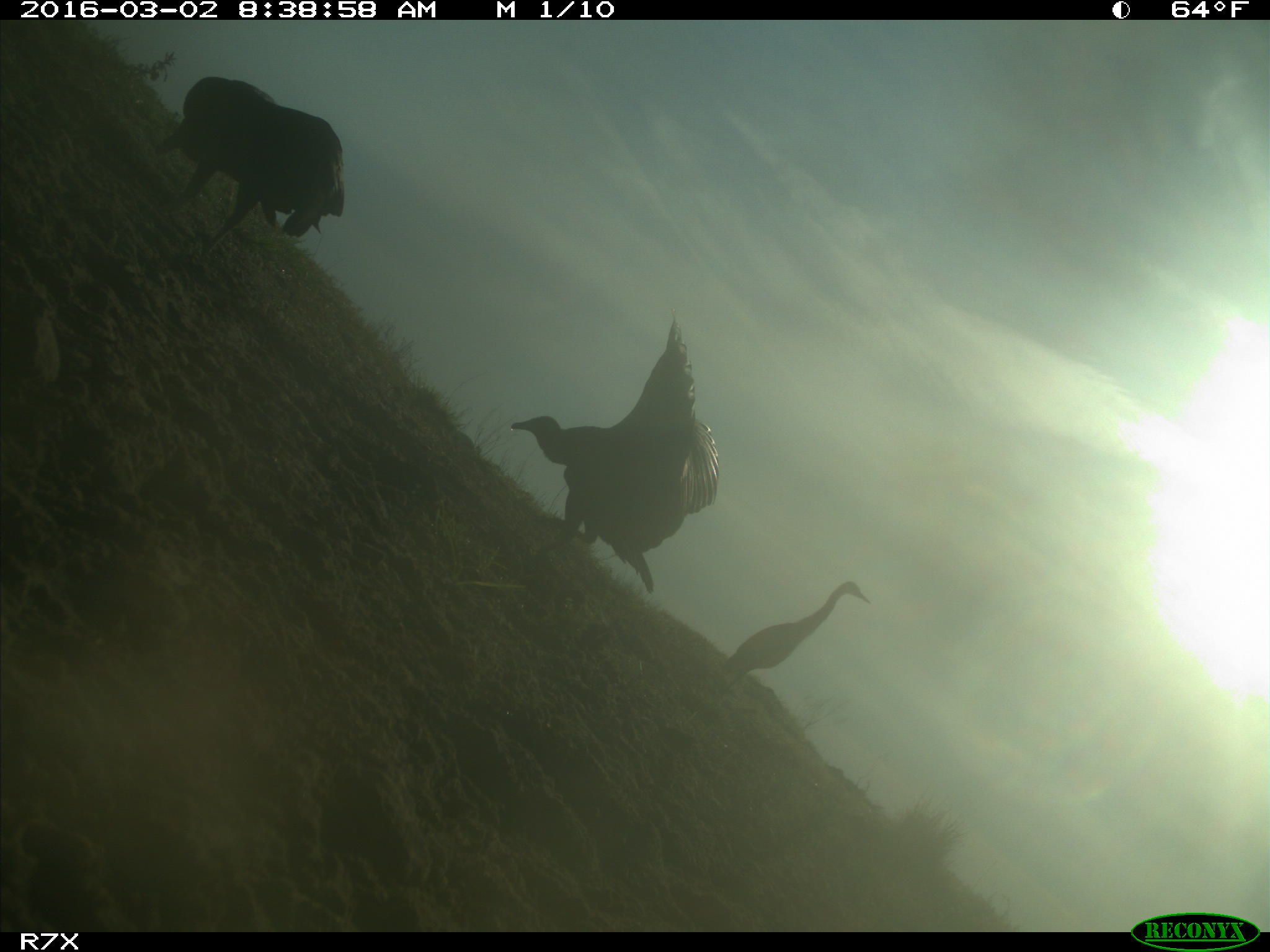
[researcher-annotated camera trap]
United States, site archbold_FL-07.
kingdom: Animalia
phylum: Chordata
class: Aves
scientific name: Aves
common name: birds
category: unidentified bird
Unidentified bird (birds) (Aves).